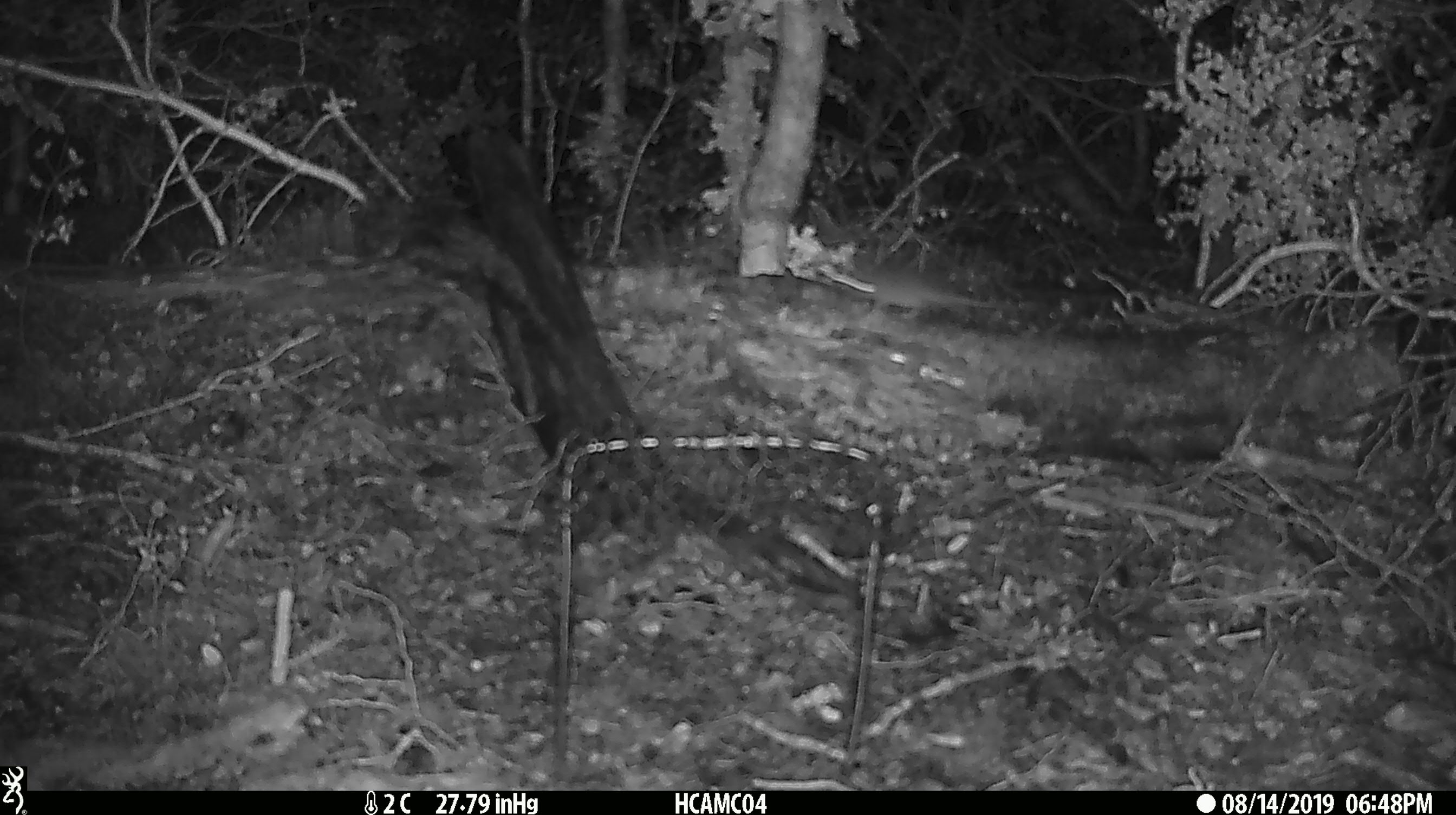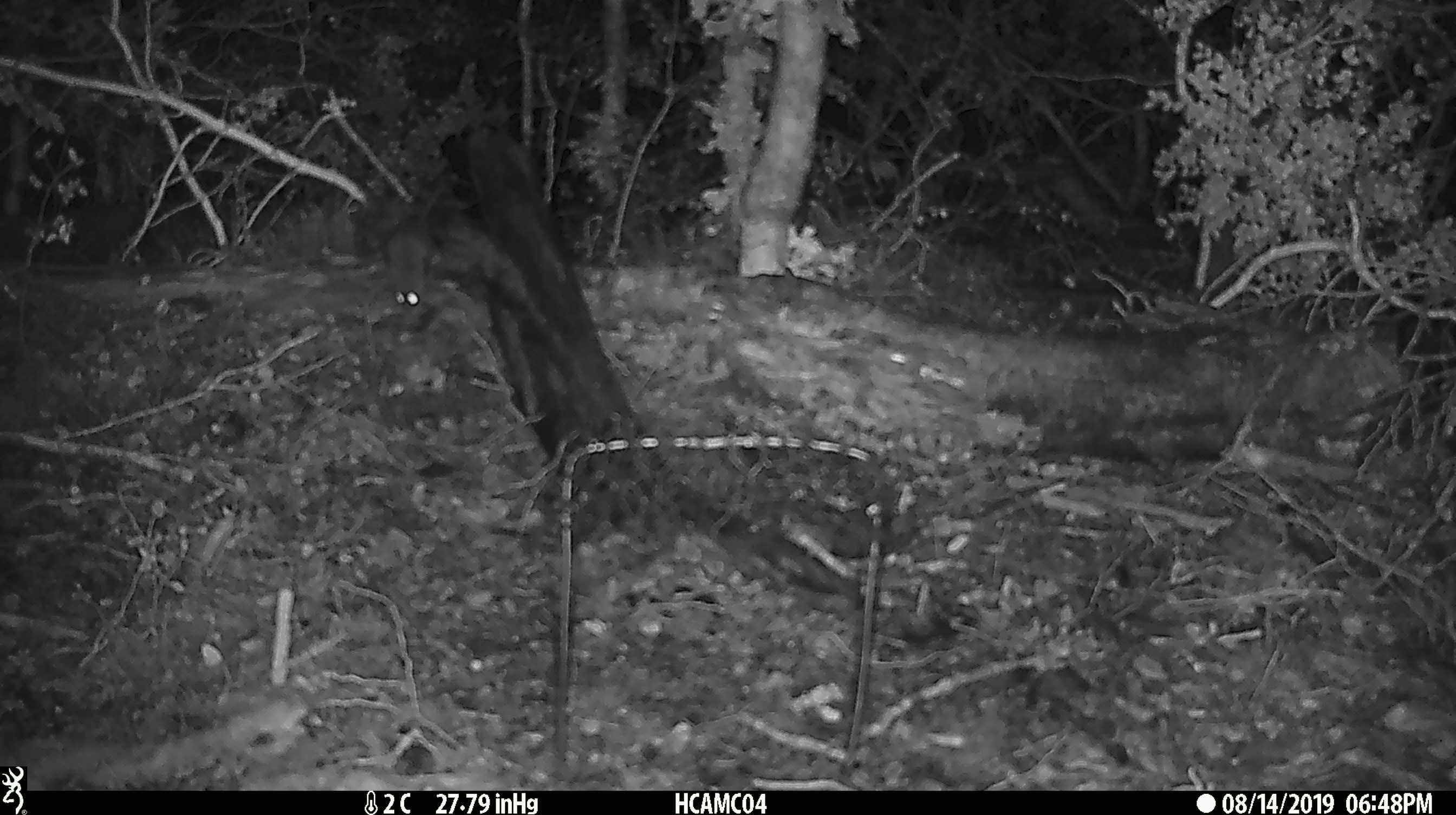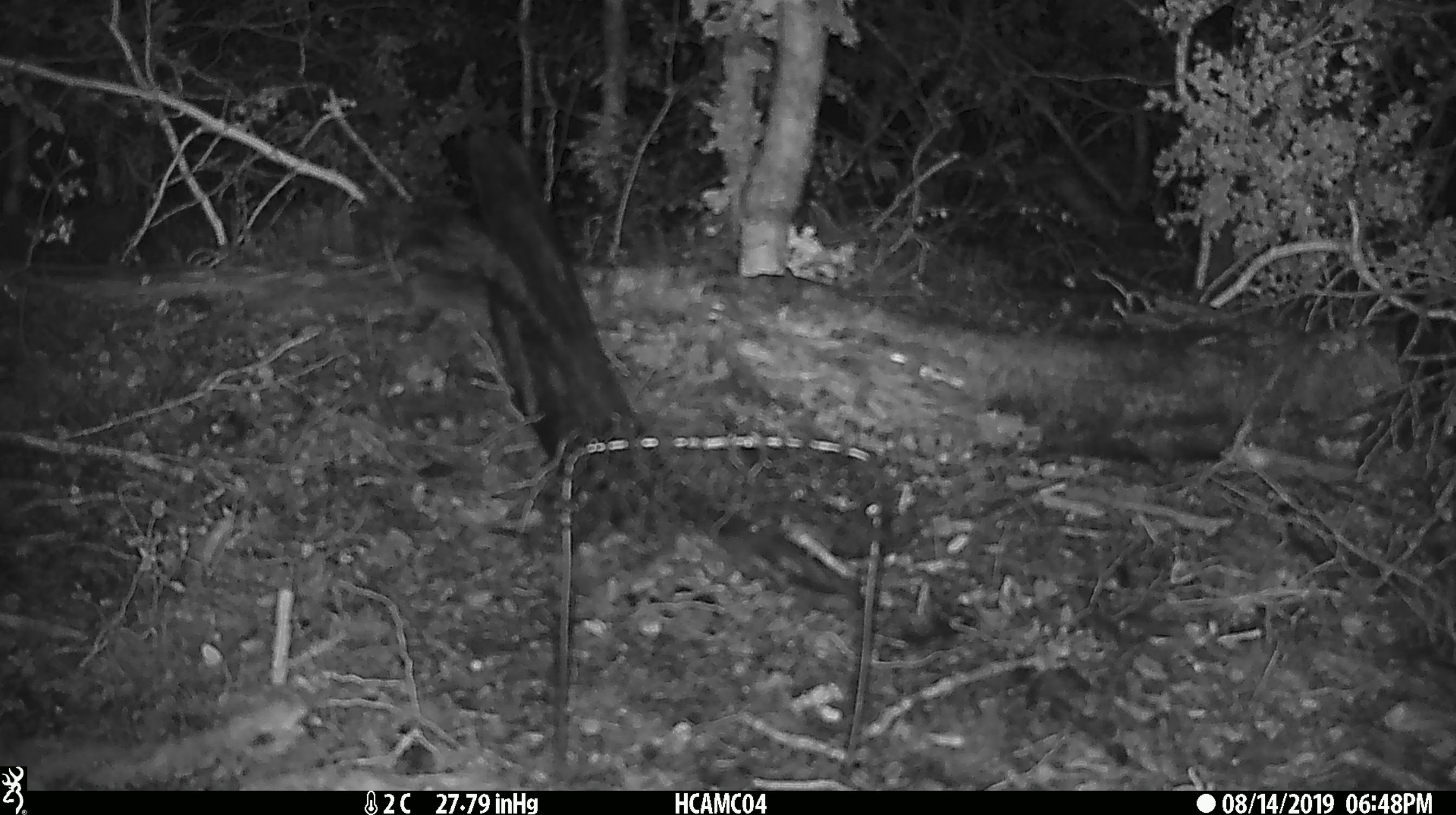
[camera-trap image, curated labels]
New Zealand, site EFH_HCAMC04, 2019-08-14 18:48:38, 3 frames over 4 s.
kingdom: Animalia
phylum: Chordata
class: Mammalia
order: Rodentia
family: Muridae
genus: Mus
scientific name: Mus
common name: mouse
Mouse (Mus).